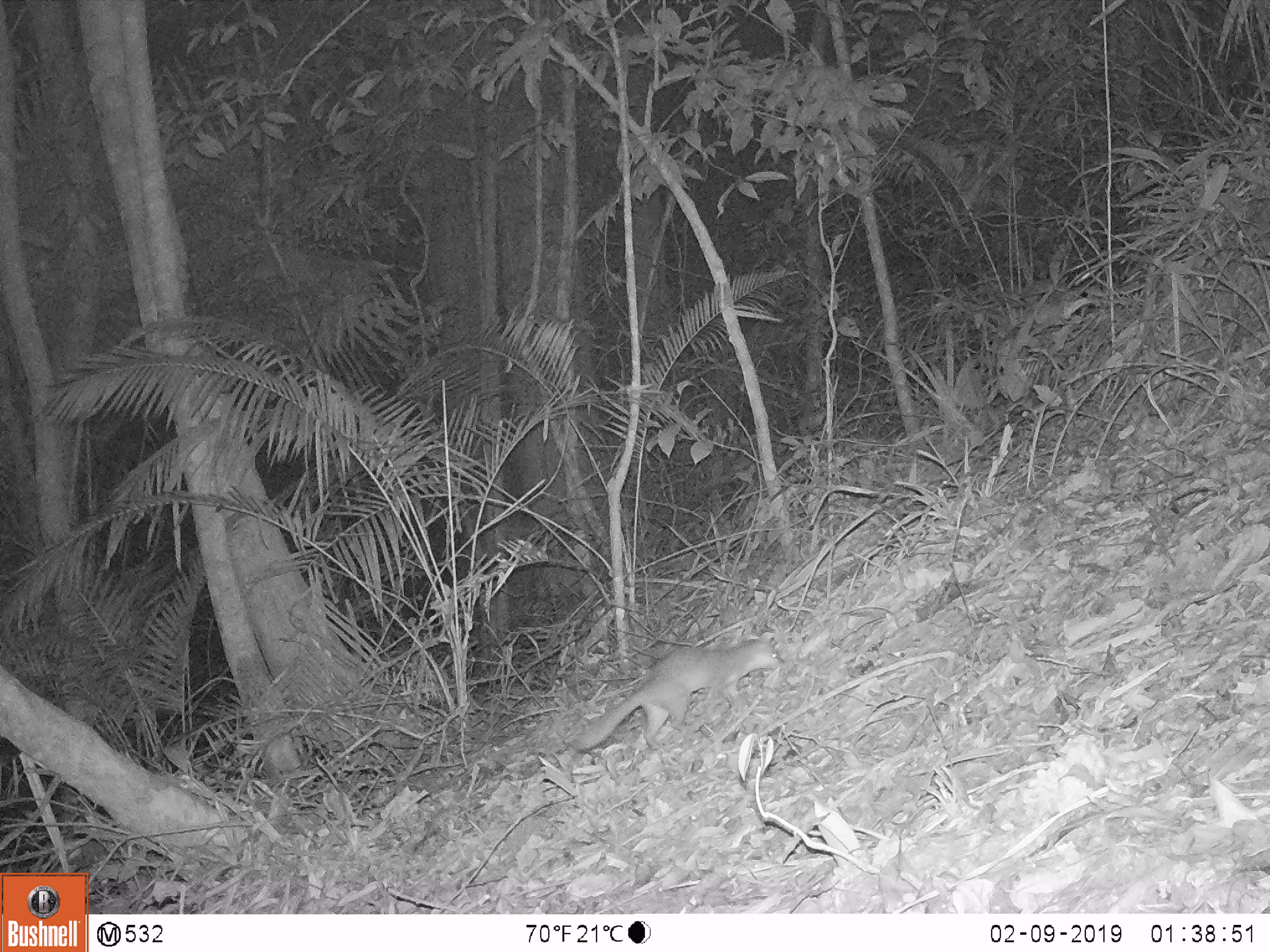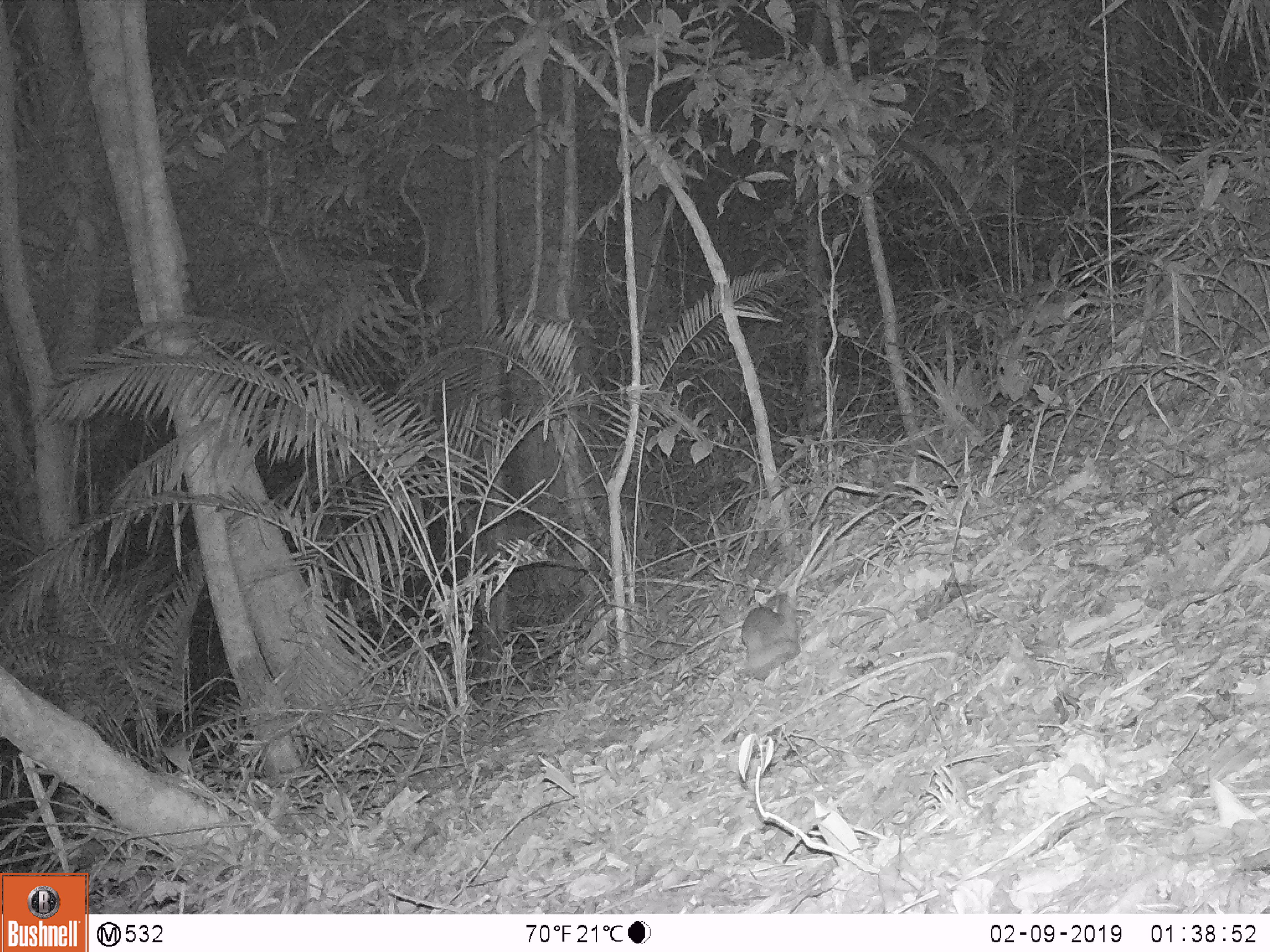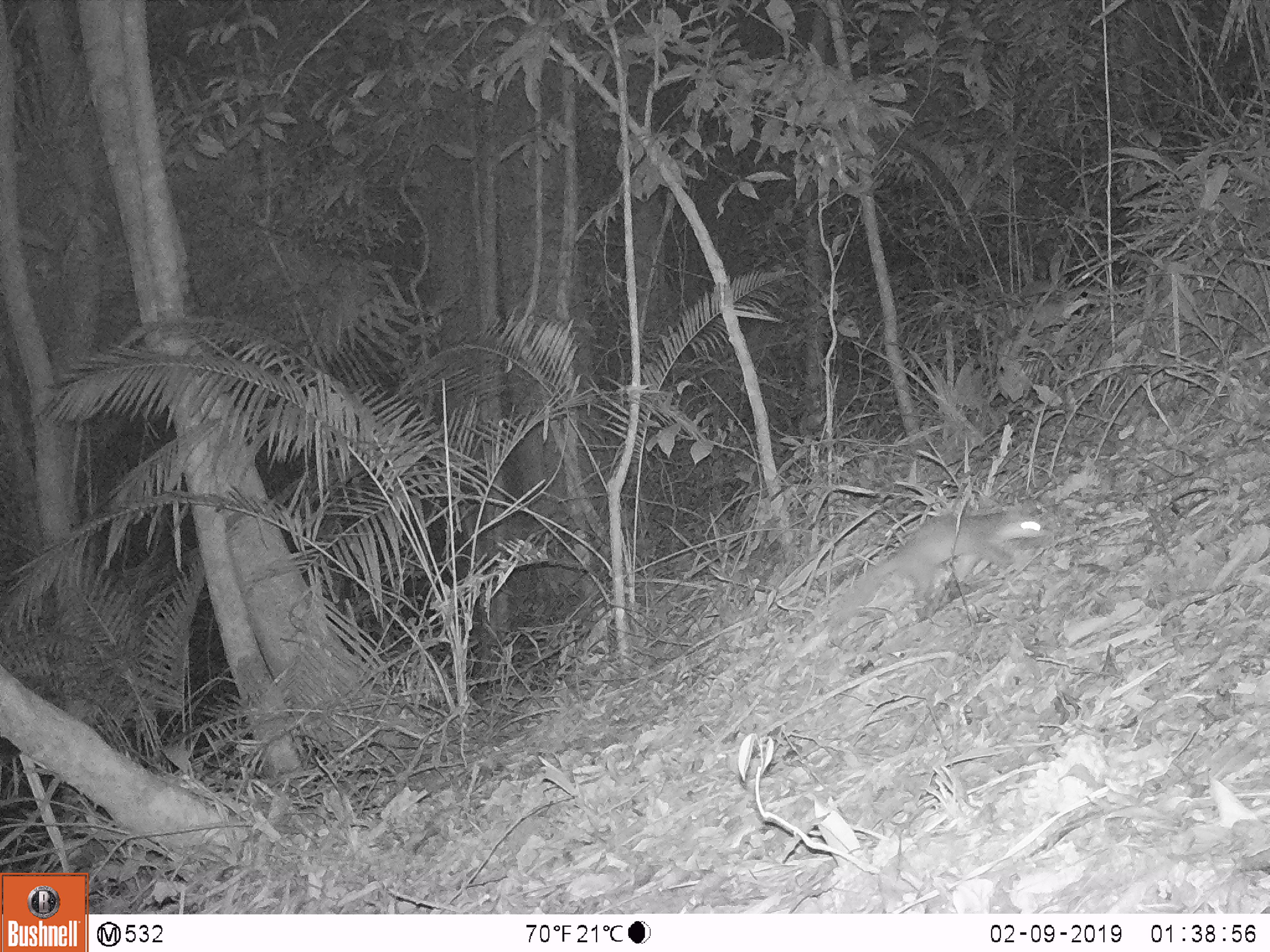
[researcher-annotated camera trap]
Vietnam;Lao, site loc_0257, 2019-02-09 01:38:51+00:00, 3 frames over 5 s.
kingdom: Animalia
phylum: Chordata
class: Mammalia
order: Carnivora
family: Mustelidae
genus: Melogale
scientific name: Melogale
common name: ferret badger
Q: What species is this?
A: Ferret badger (Melogale).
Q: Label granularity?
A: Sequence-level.